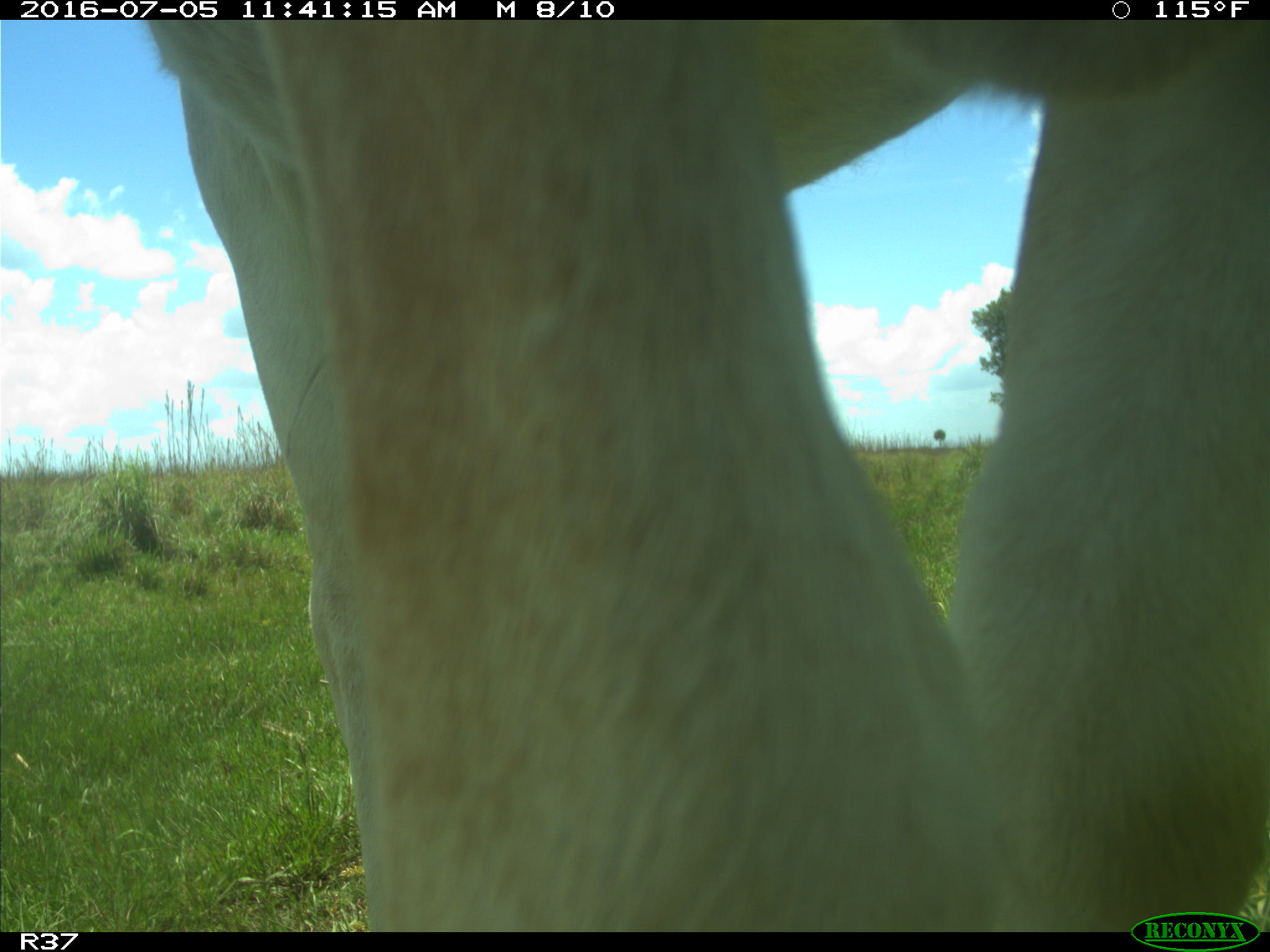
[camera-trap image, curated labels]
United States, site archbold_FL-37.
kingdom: Animalia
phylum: Chordata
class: Mammalia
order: Artiodactyla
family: Bovidae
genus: Bos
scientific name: Bos taurus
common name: domestic cow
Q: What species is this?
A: Bos taurus (domestic cow).